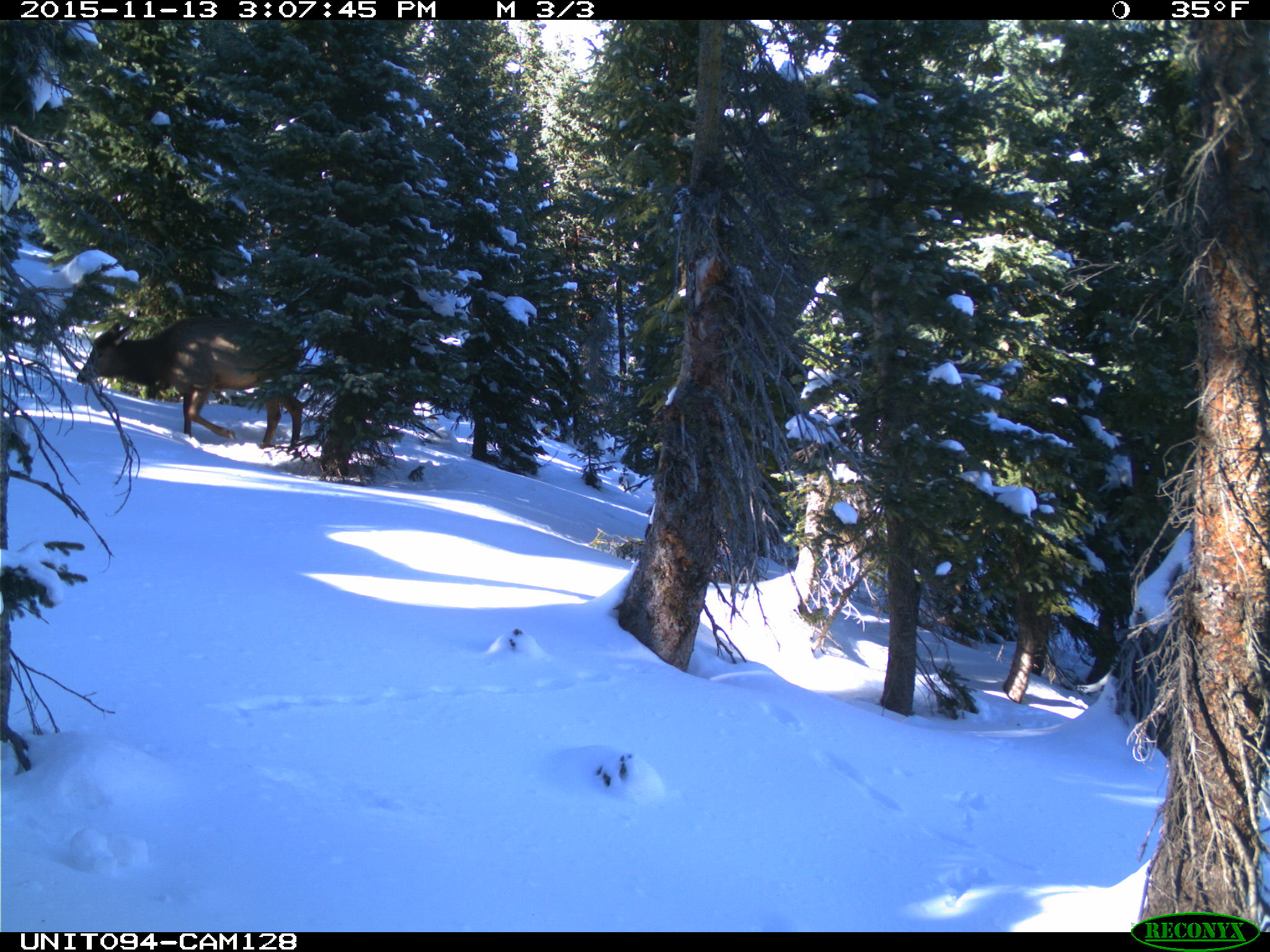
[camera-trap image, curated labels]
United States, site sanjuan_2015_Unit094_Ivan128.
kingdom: Animalia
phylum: Chordata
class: Mammalia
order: Artiodactyla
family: Cervidae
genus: Cervus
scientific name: Cervus elaphus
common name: red deer